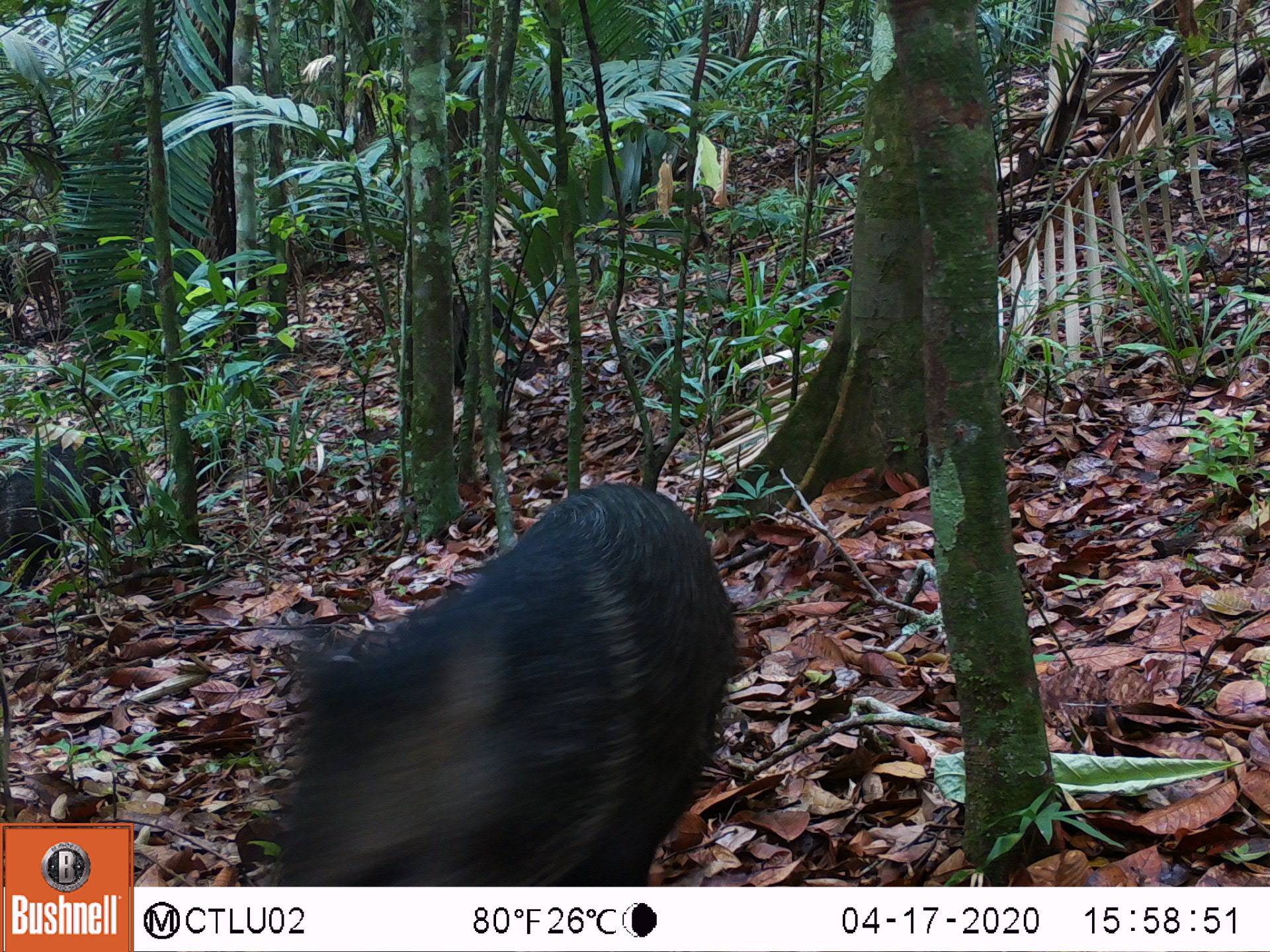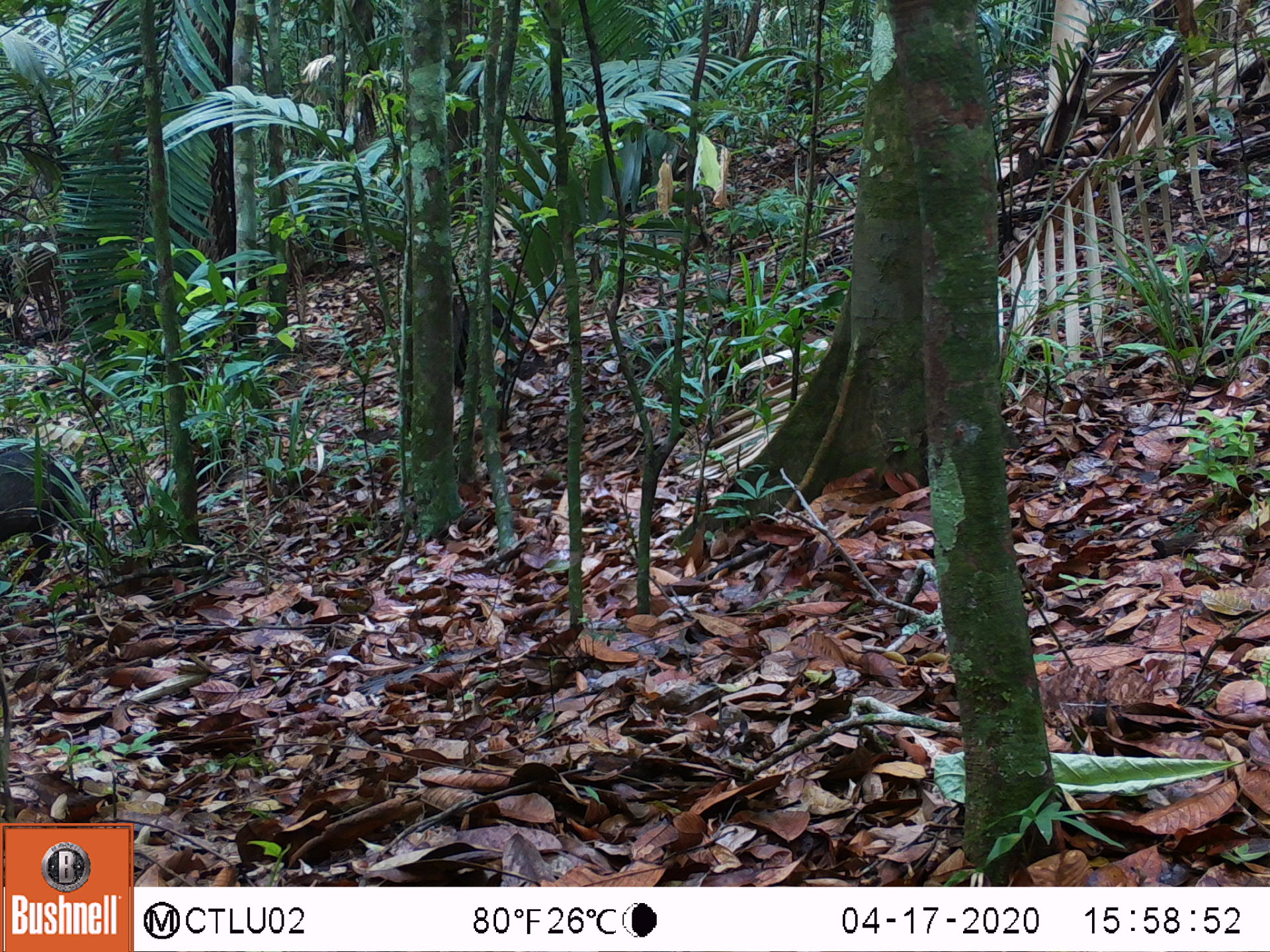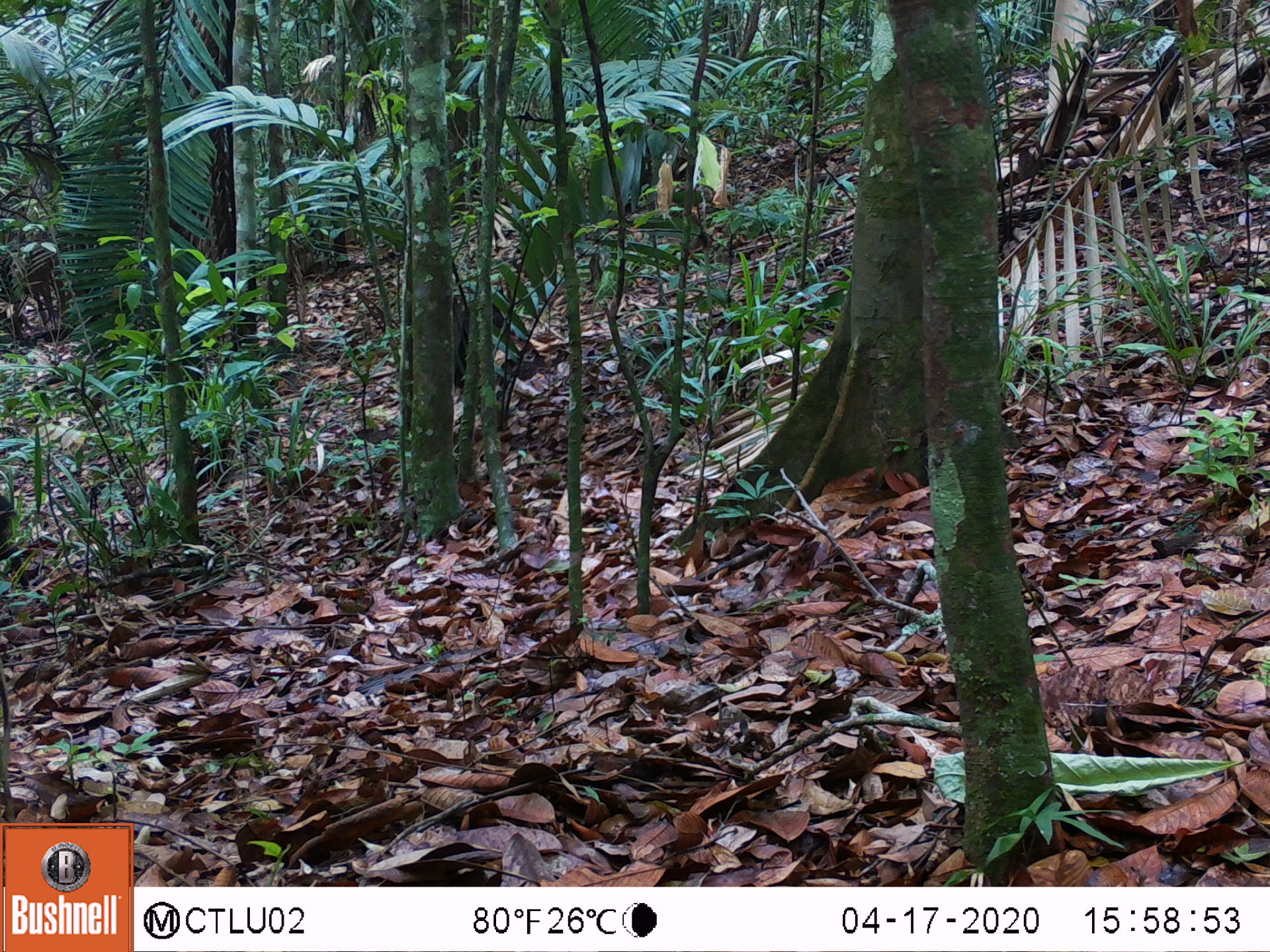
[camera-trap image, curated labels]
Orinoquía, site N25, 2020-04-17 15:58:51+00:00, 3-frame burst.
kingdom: Animalia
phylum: Chordata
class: Mammalia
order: Artiodactyla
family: Tayassuidae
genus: Pecari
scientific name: Pecari tajacu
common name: collared peccary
Collared peccary (Pecari tajacu).